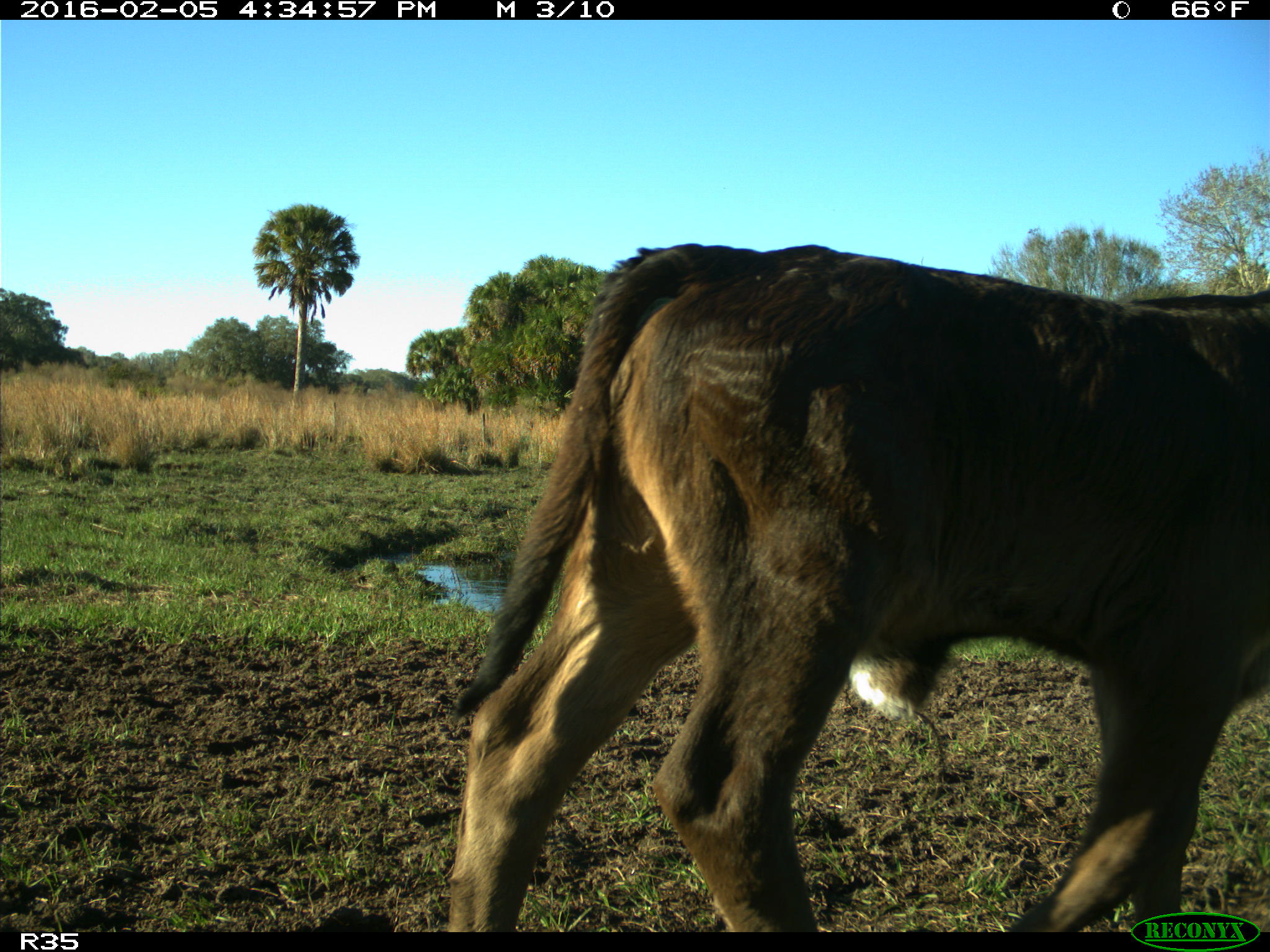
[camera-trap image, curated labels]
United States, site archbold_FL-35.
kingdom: Animalia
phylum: Chordata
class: Mammalia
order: Artiodactyla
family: Bovidae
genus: Bos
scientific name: Bos taurus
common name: domestic cow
Bos taurus (domestic cow).